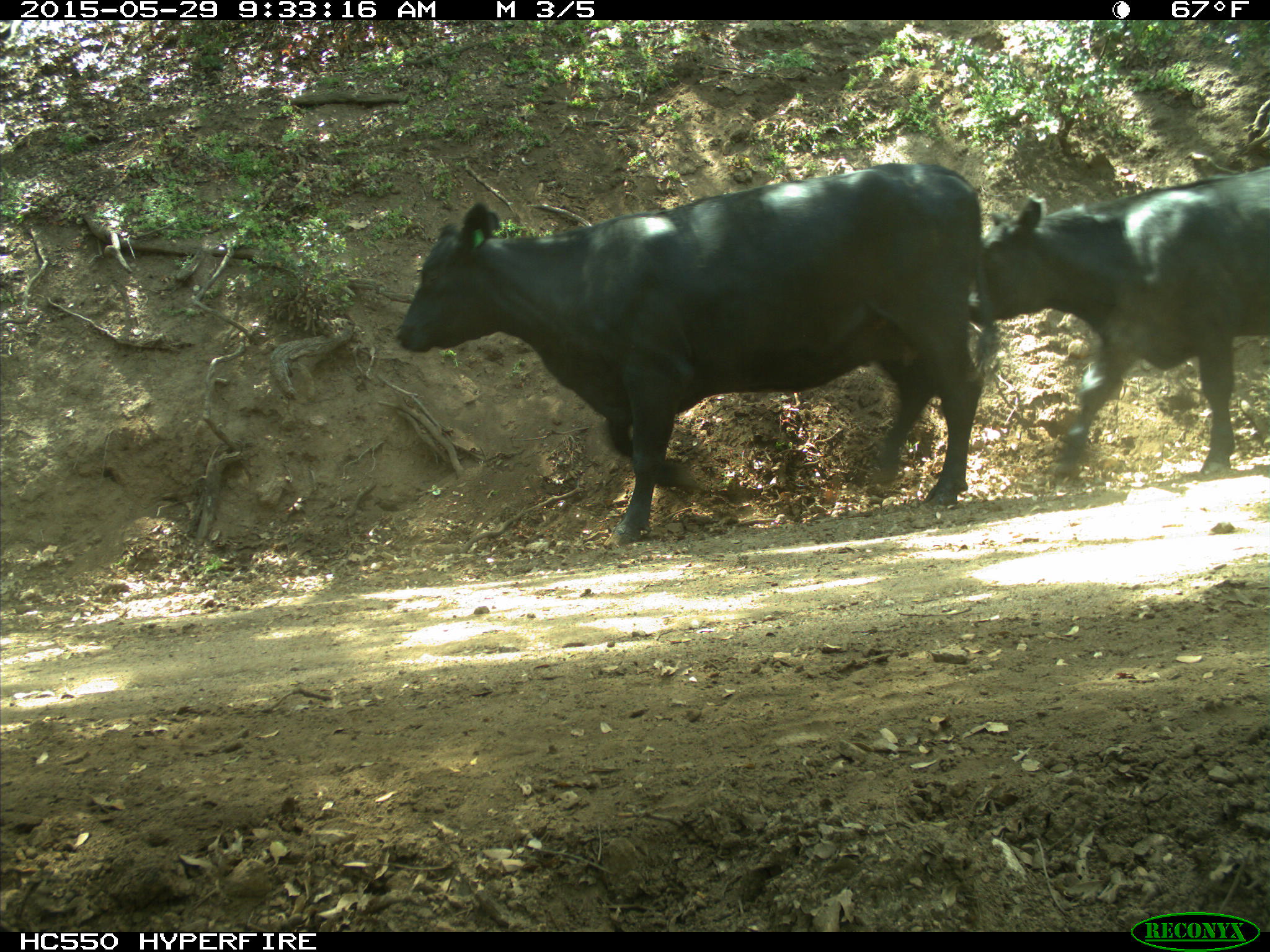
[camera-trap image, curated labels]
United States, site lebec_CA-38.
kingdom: Animalia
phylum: Chordata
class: Mammalia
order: Artiodactyla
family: Bovidae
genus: Bos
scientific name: Bos taurus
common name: domestic cow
Bos taurus (domestic cow).